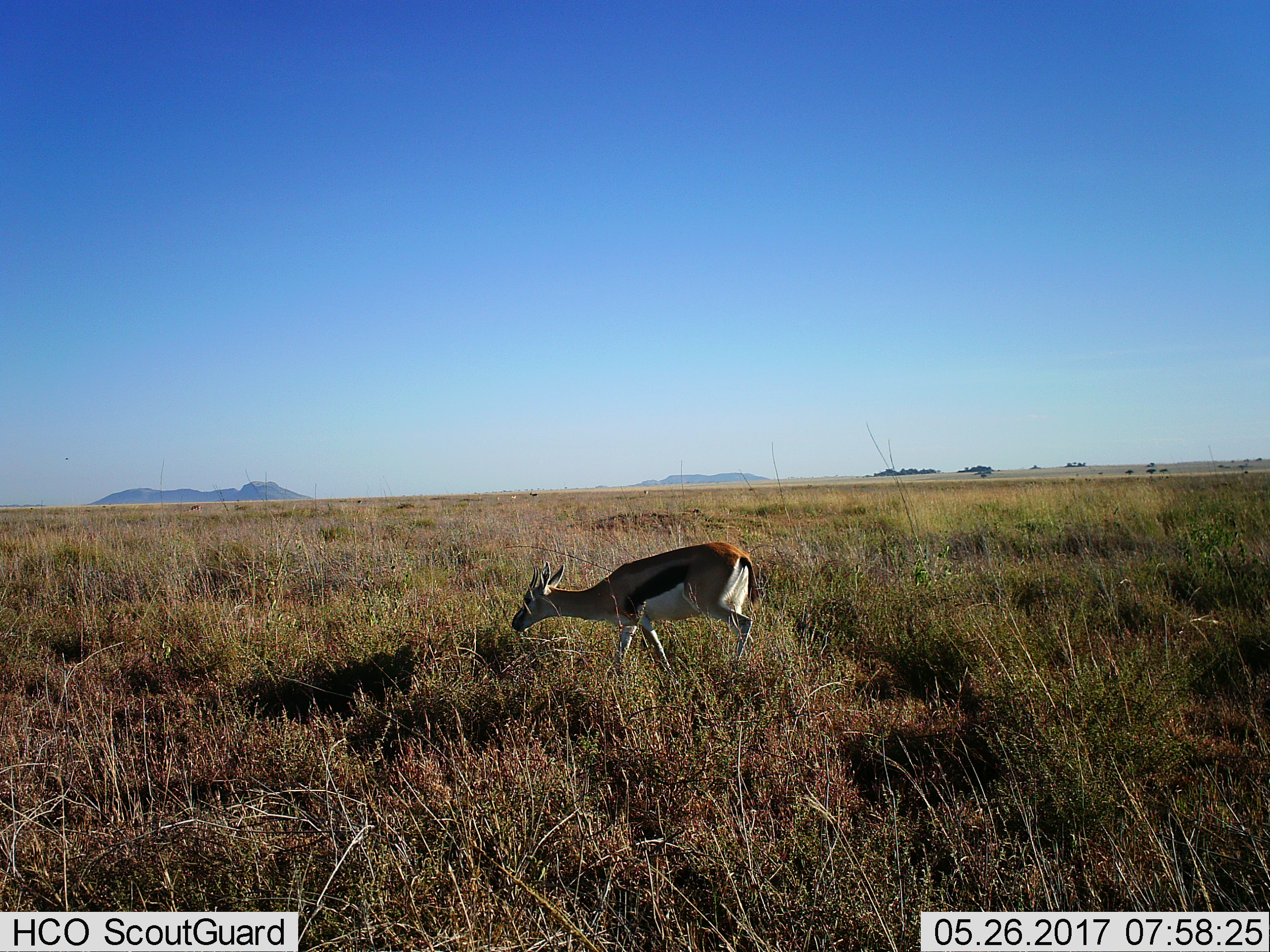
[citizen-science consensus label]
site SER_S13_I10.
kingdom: Animalia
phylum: Chordata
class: Mammalia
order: Artiodactyla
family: Bovidae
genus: Eudorcas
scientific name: Eudorcas thomsonii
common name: thomson's gazelle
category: gazellethomsons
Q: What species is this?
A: Gazellethomsons (thomson's gazelle) (Eudorcas thomsonii).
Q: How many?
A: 1.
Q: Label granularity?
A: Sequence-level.